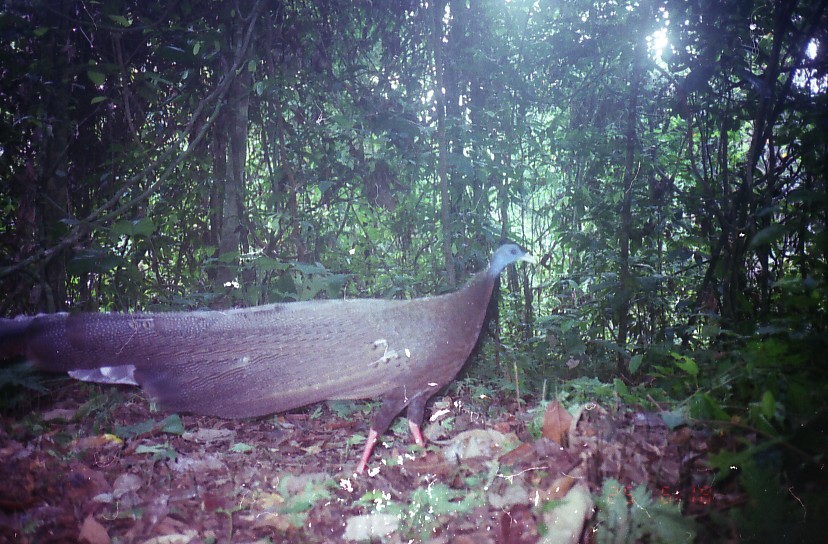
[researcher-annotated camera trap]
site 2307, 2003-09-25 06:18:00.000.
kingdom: Animalia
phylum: Chordata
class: Aves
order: Galliformes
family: Phasianidae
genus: Argusianus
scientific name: Argusianus argus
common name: great argus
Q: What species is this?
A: Argusianus argus (great argus).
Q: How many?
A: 1.